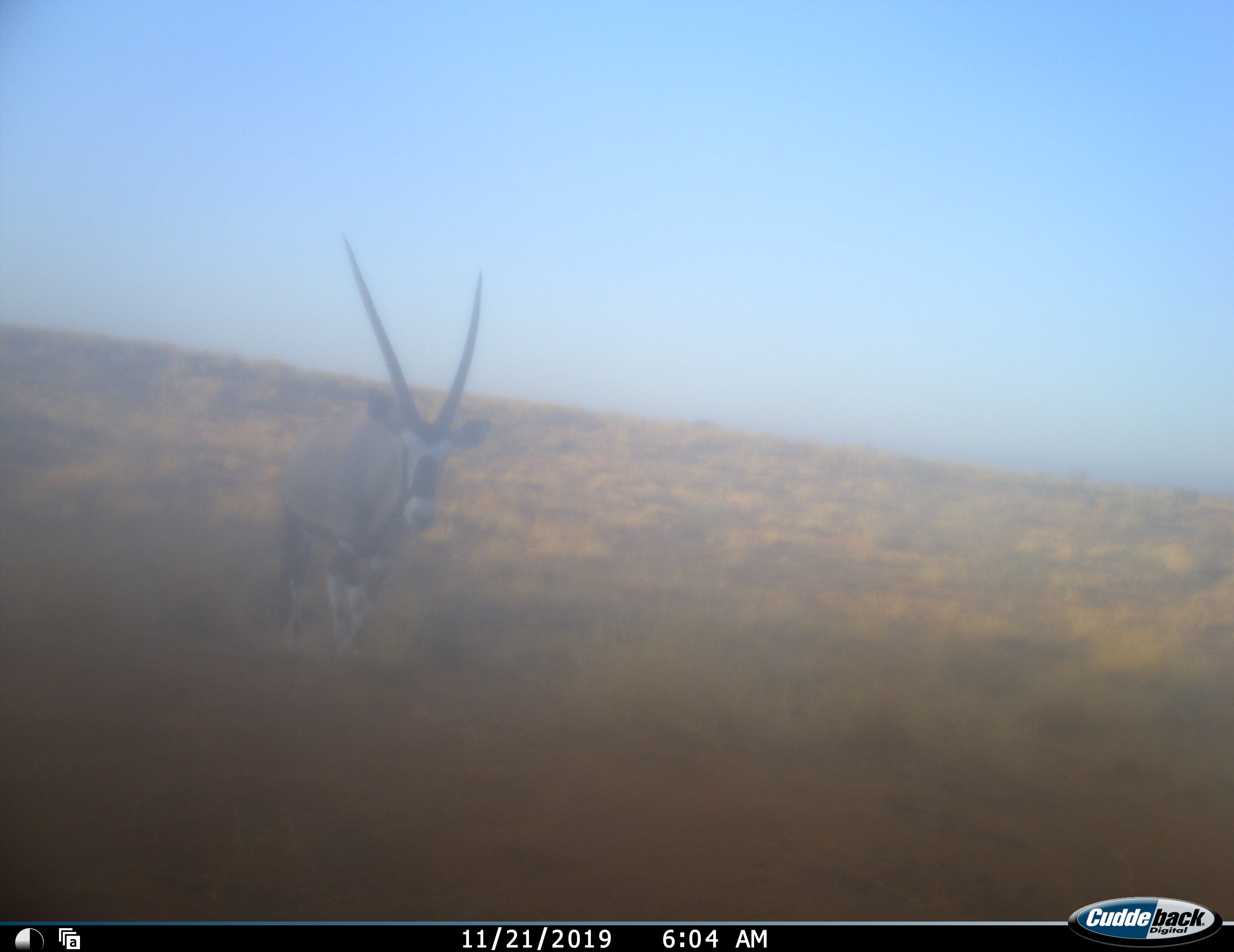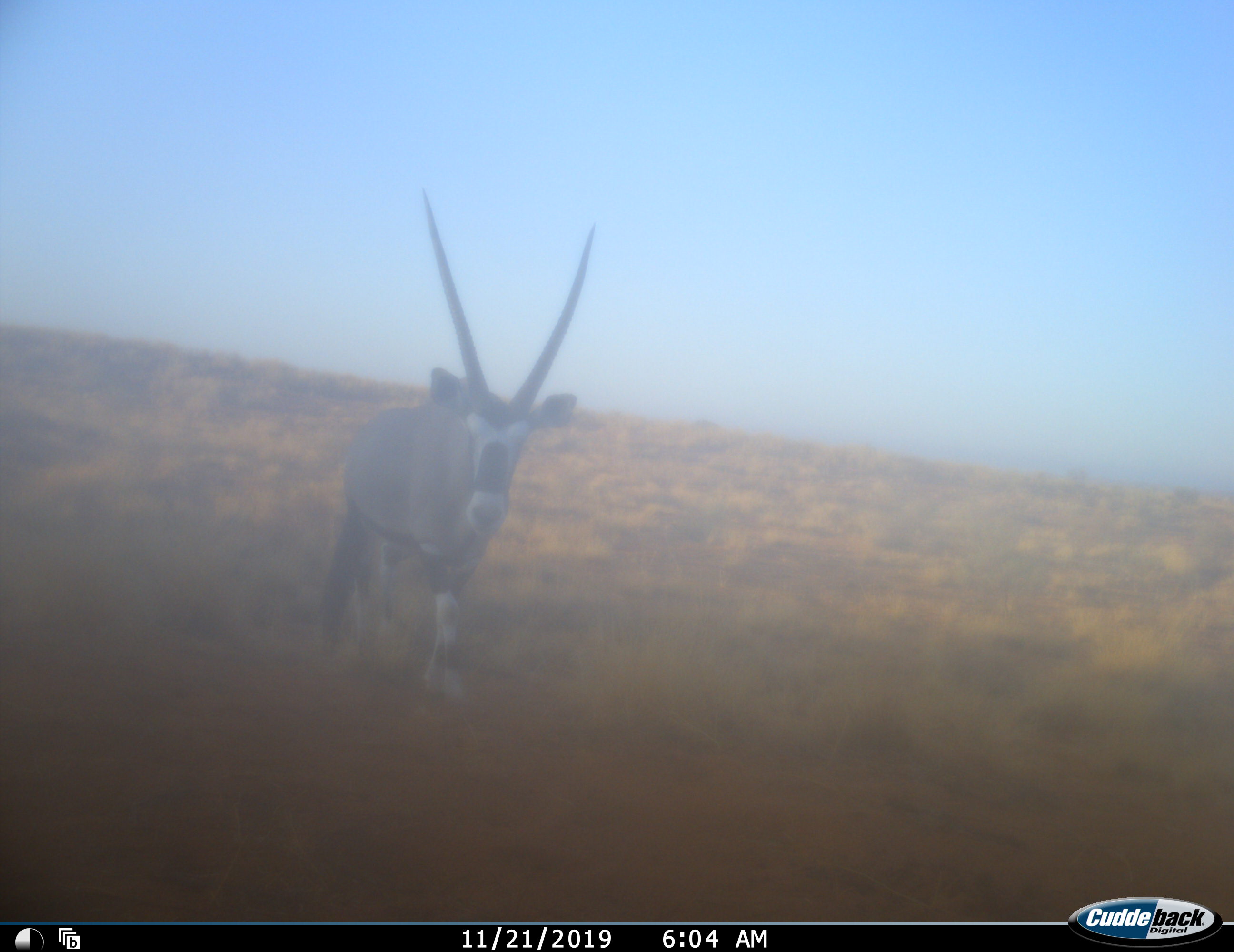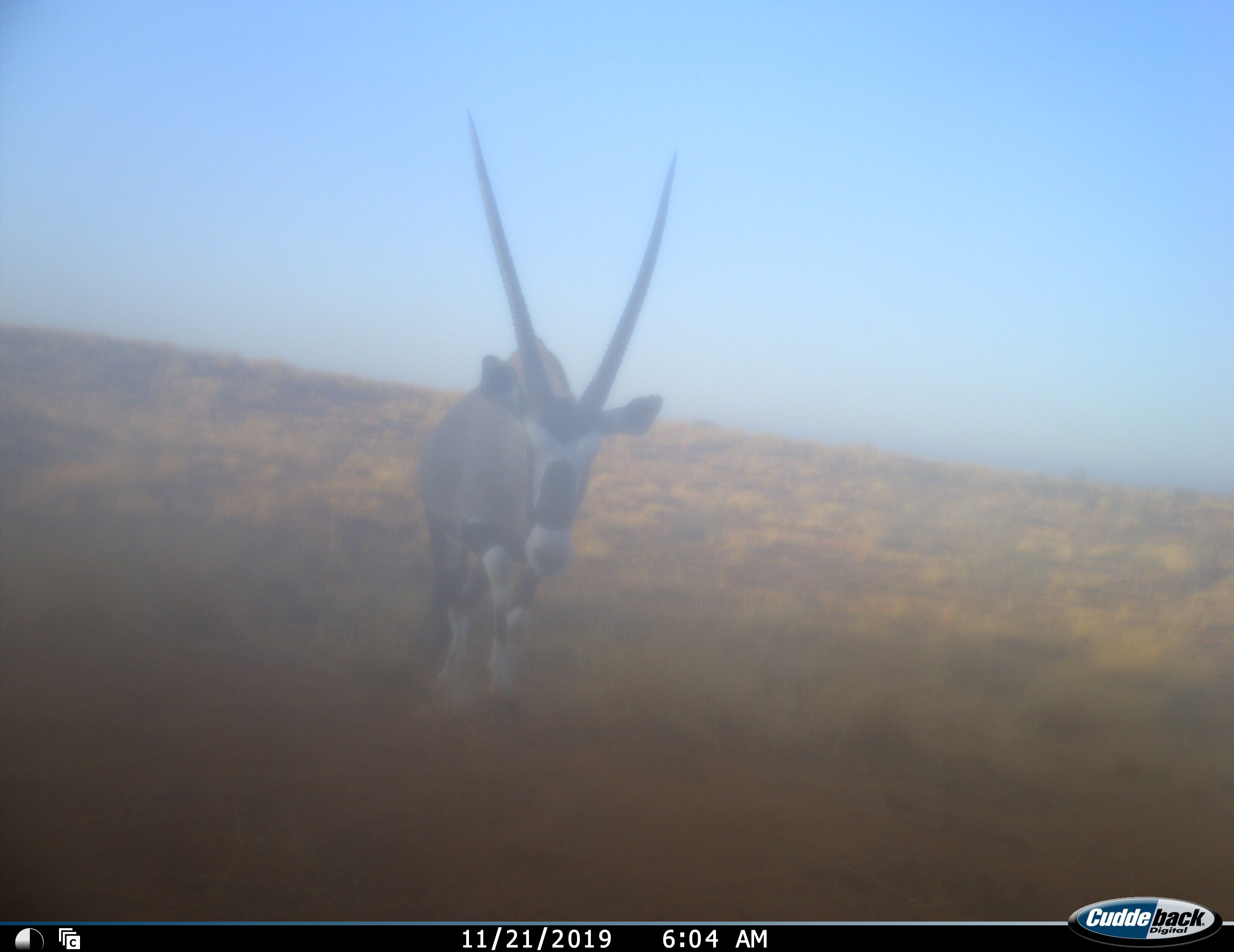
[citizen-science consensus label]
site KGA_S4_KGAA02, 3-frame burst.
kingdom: Animalia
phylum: Chordata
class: Mammalia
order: Artiodactyla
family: Bovidae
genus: Oryx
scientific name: Oryx gazella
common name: gemsbok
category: oryx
Oryx (gemsbok) (Oryx gazella), count 1. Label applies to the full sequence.